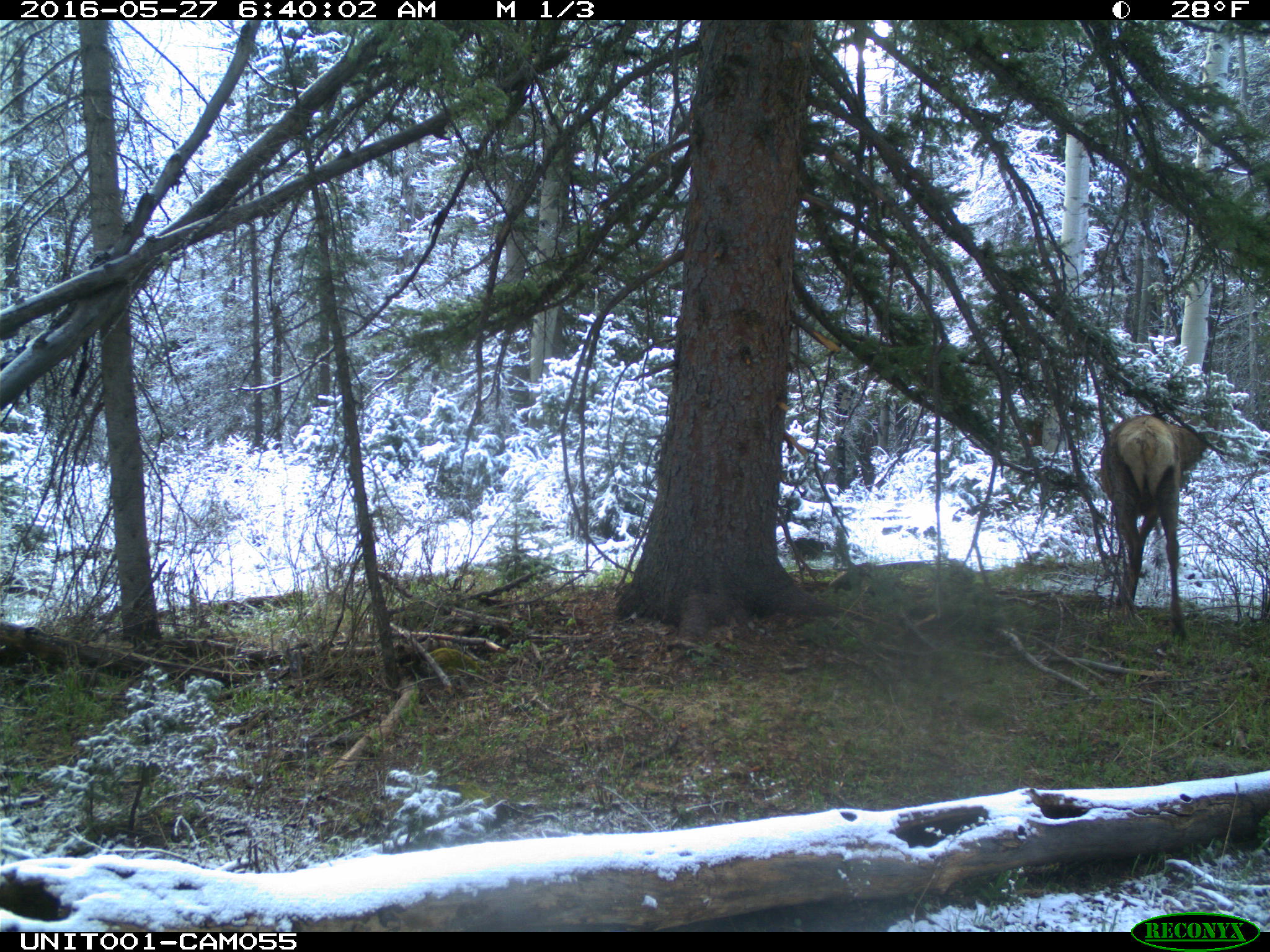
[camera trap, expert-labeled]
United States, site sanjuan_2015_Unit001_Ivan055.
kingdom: Animalia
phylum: Chordata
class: Mammalia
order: Artiodactyla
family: Cervidae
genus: Cervus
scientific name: Cervus elaphus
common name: red deer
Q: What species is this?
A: Cervus elaphus (red deer).